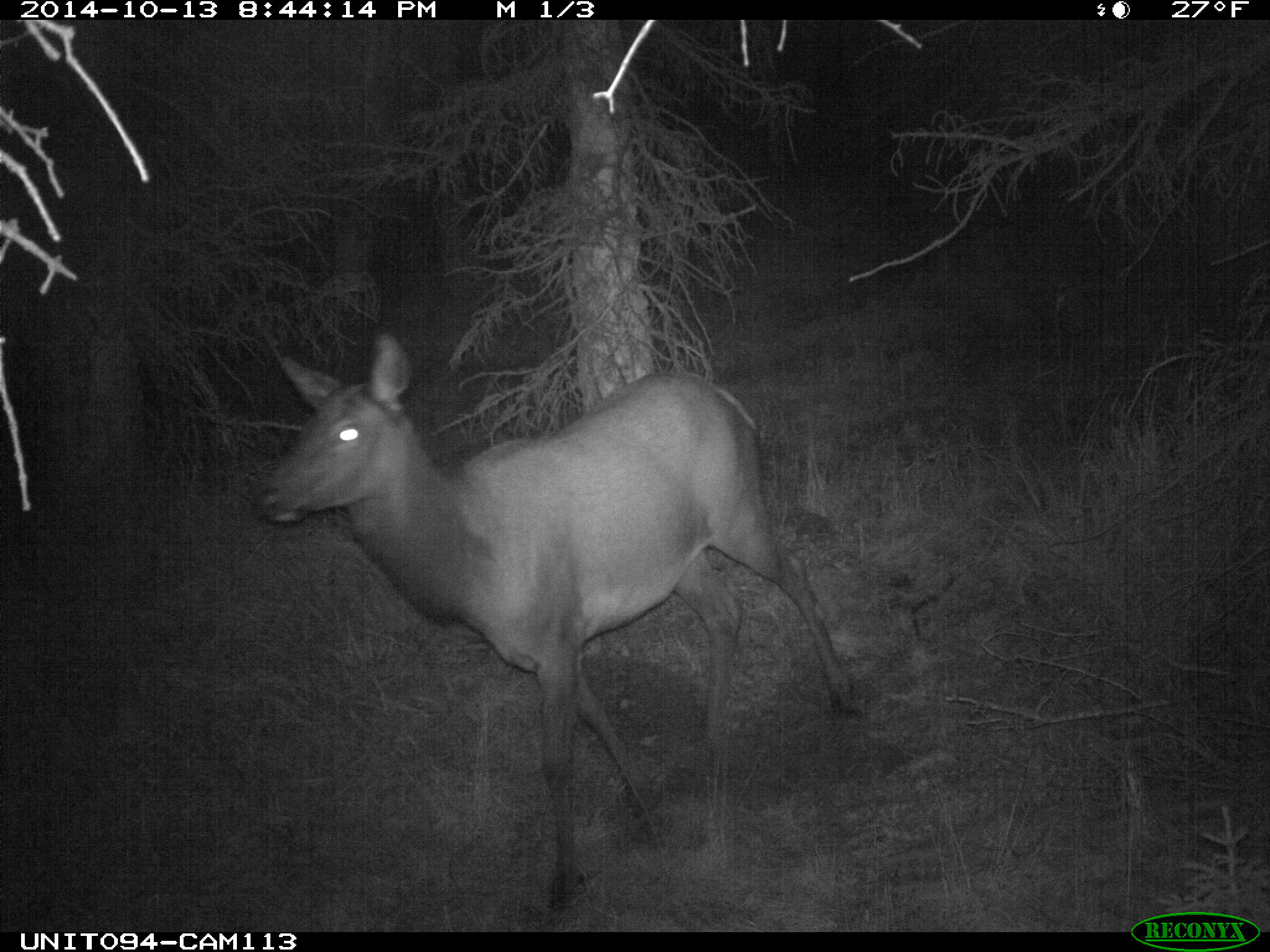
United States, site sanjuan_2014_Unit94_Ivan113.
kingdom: Animalia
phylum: Chordata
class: Mammalia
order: Artiodactyla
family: Cervidae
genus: Cervus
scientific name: Cervus elaphus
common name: red deer